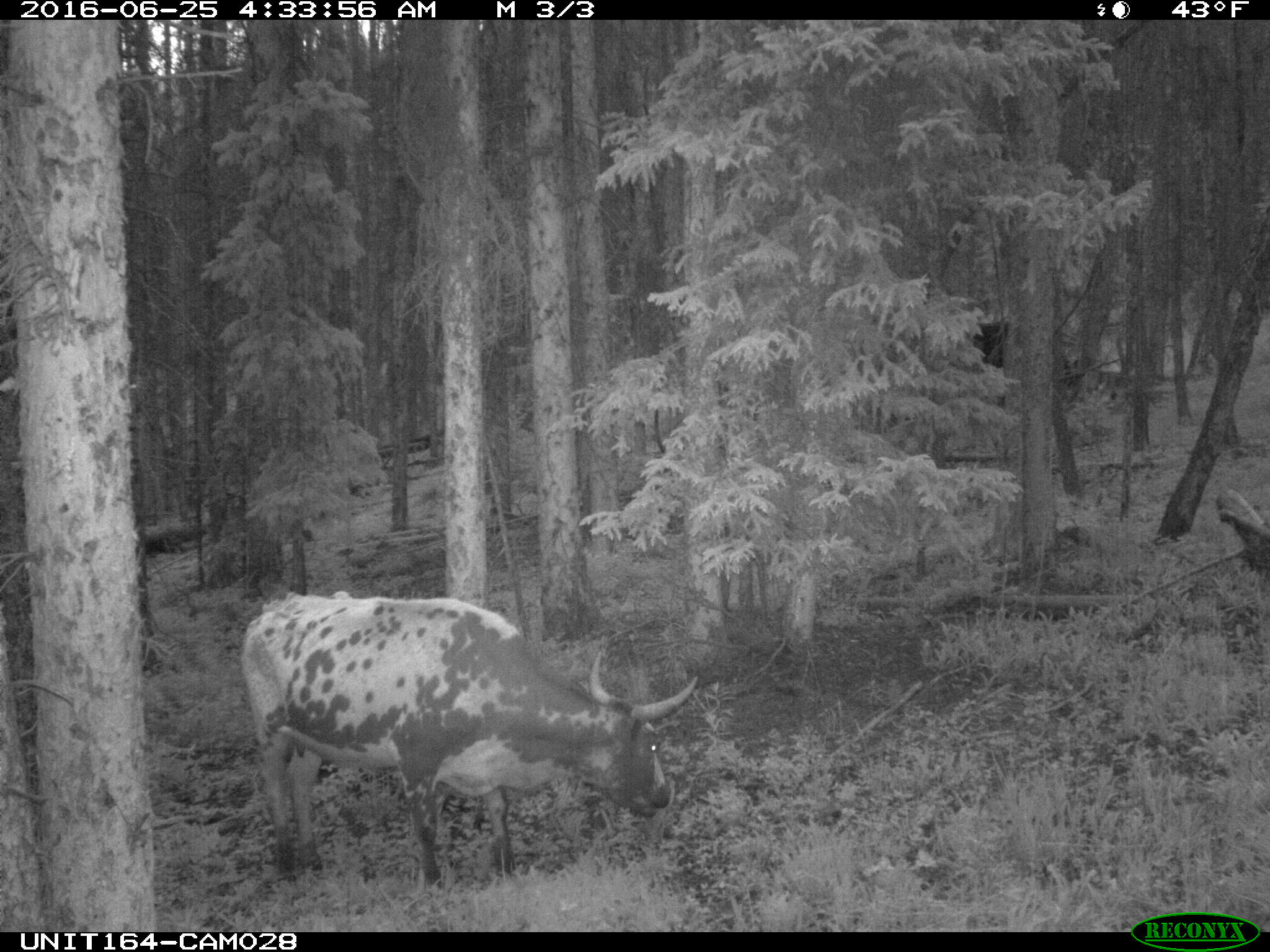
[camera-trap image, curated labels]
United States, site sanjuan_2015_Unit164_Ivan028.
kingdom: Animalia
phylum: Chordata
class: Mammalia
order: Artiodactyla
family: Bovidae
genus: Bos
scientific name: Bos taurus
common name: domestic cow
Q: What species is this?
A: Bos taurus (domestic cow).